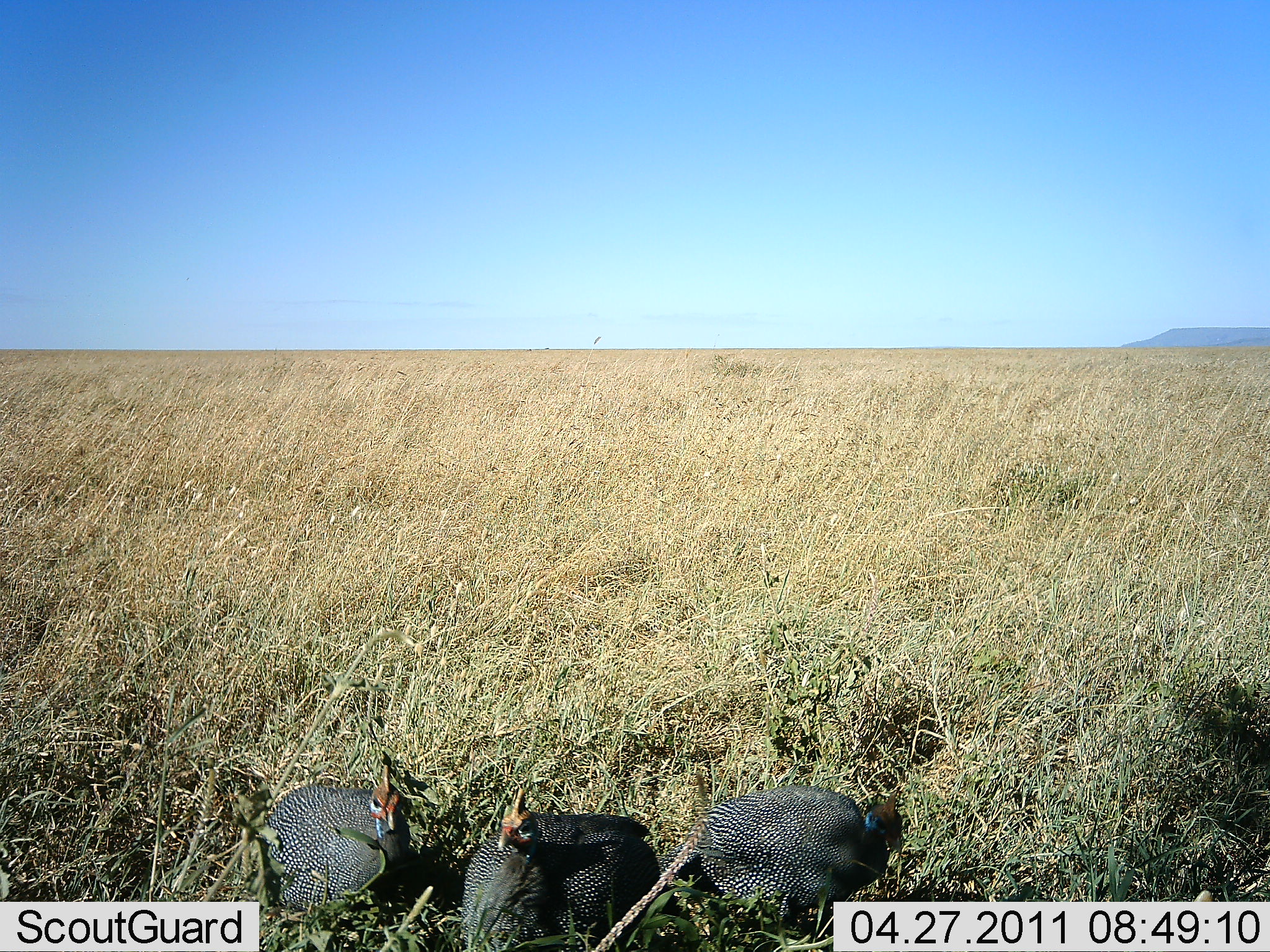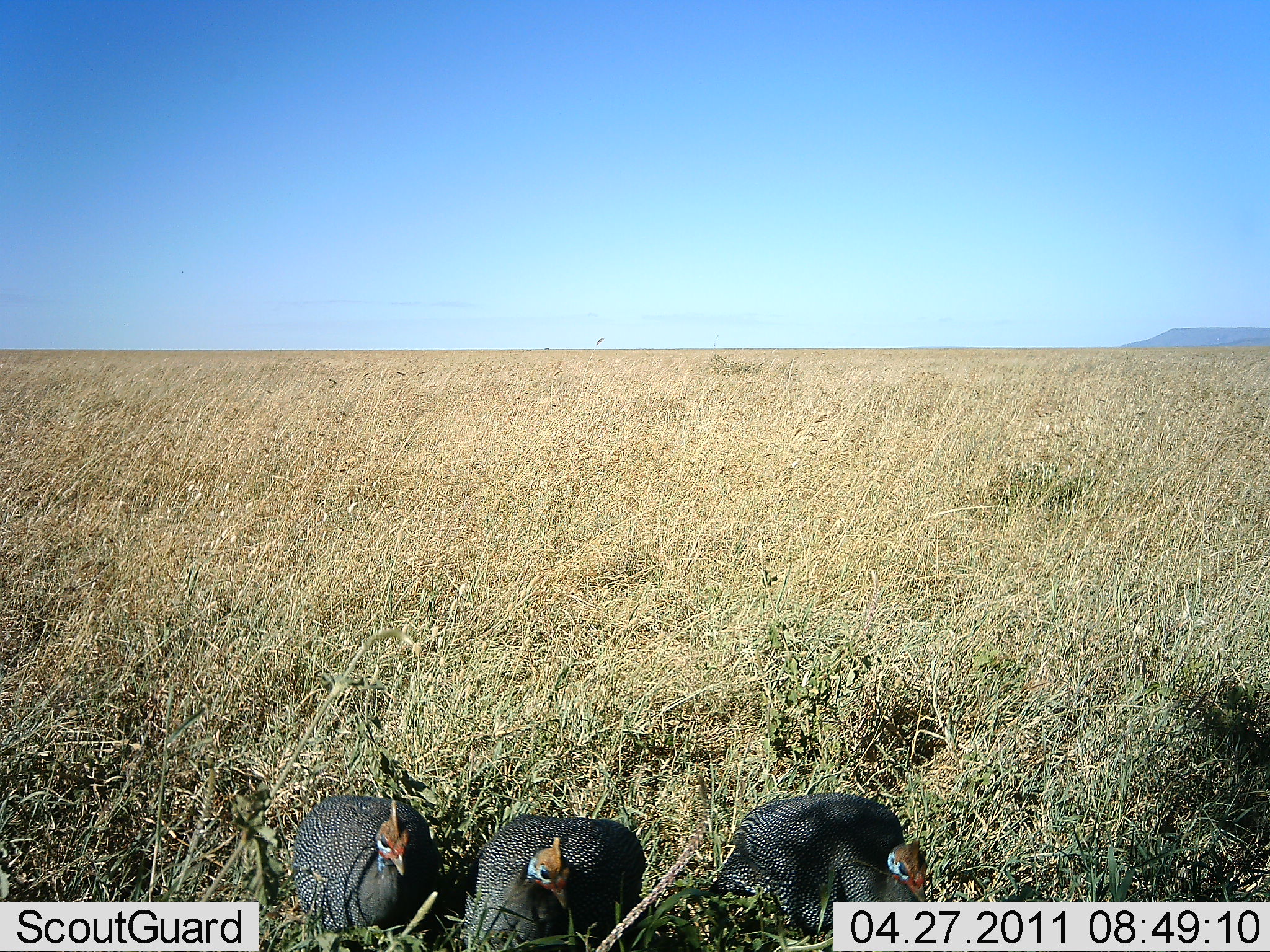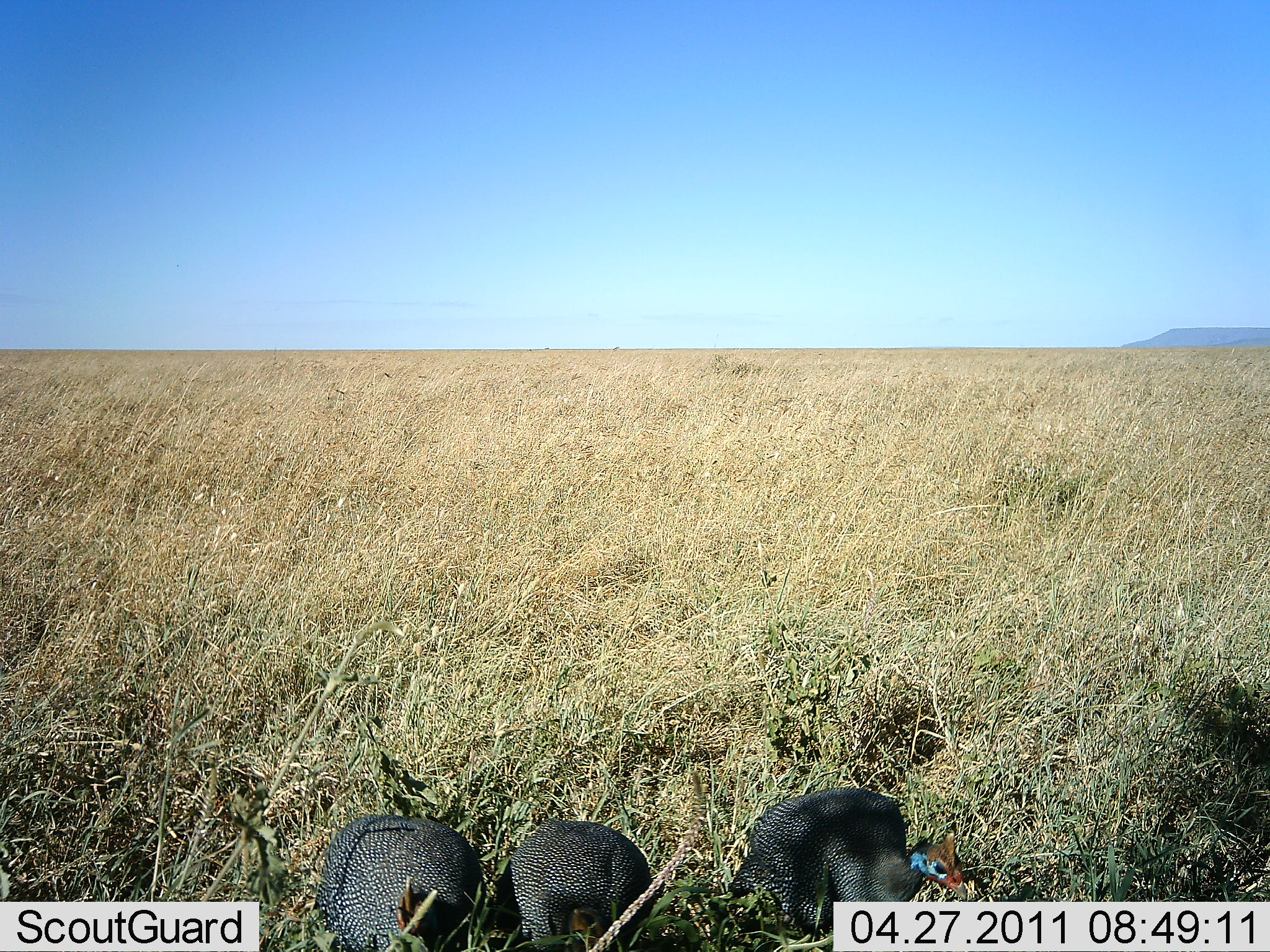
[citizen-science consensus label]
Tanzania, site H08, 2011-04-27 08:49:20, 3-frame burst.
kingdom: Animalia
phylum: Chordata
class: Aves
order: Galliformes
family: Numididae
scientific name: Numididae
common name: guinea fowl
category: guineafowl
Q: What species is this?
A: Guineafowl (guinea fowl) (Numididae).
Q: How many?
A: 3.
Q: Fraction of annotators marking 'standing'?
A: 69%.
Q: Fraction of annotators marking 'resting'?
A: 0%.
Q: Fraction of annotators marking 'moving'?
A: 8%.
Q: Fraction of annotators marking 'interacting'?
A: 8%.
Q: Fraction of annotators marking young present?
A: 0%.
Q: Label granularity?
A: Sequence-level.